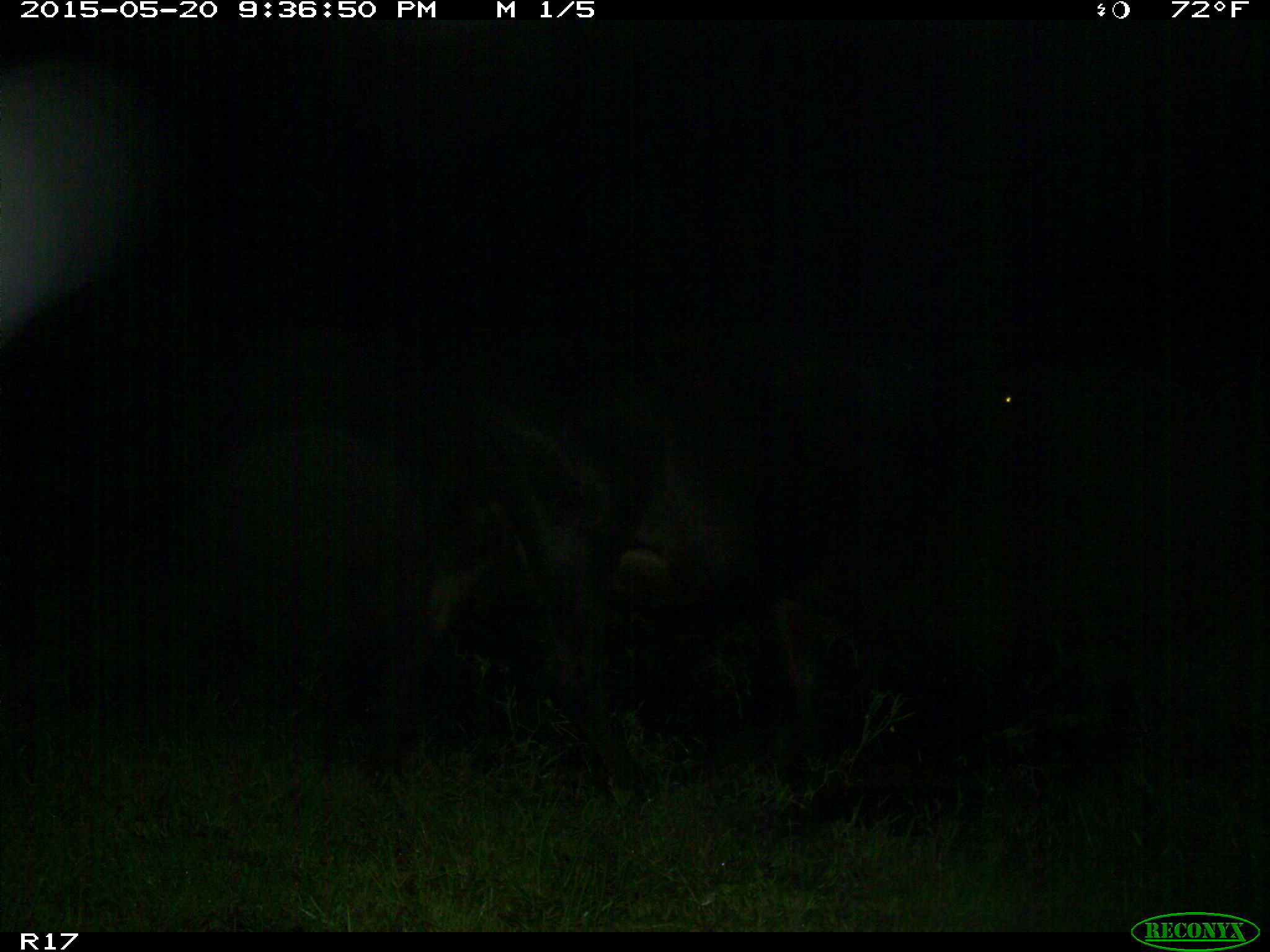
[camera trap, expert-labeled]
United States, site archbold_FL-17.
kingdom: Animalia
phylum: Chordata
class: Mammalia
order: Artiodactyla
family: Bovidae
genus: Bos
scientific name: Bos taurus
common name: domestic cow